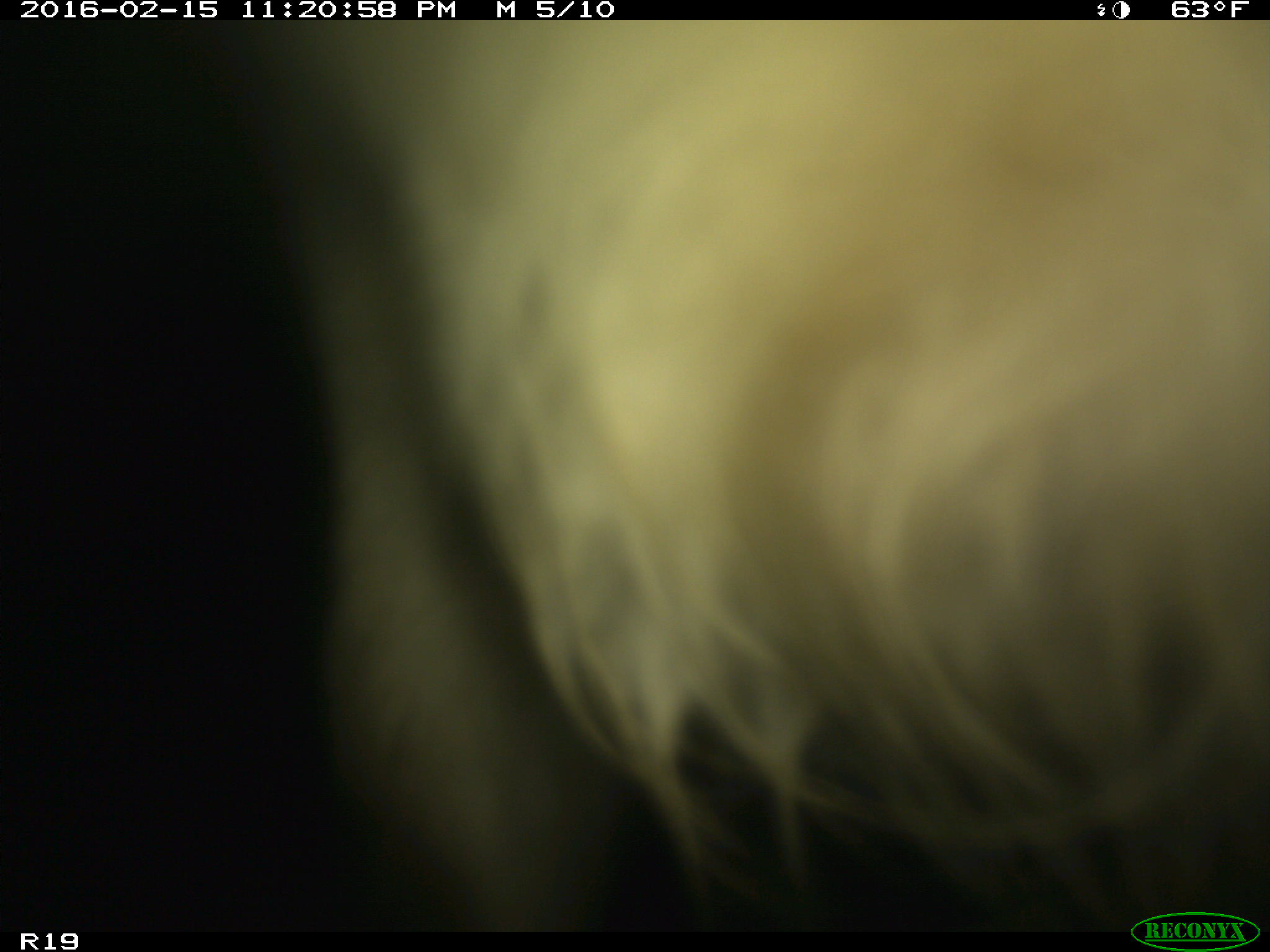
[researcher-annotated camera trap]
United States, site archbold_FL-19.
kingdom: Animalia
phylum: Chordata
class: Mammalia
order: Artiodactyla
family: Bovidae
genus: Bos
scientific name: Bos taurus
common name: domestic cow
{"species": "Bos taurus (domestic cow)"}